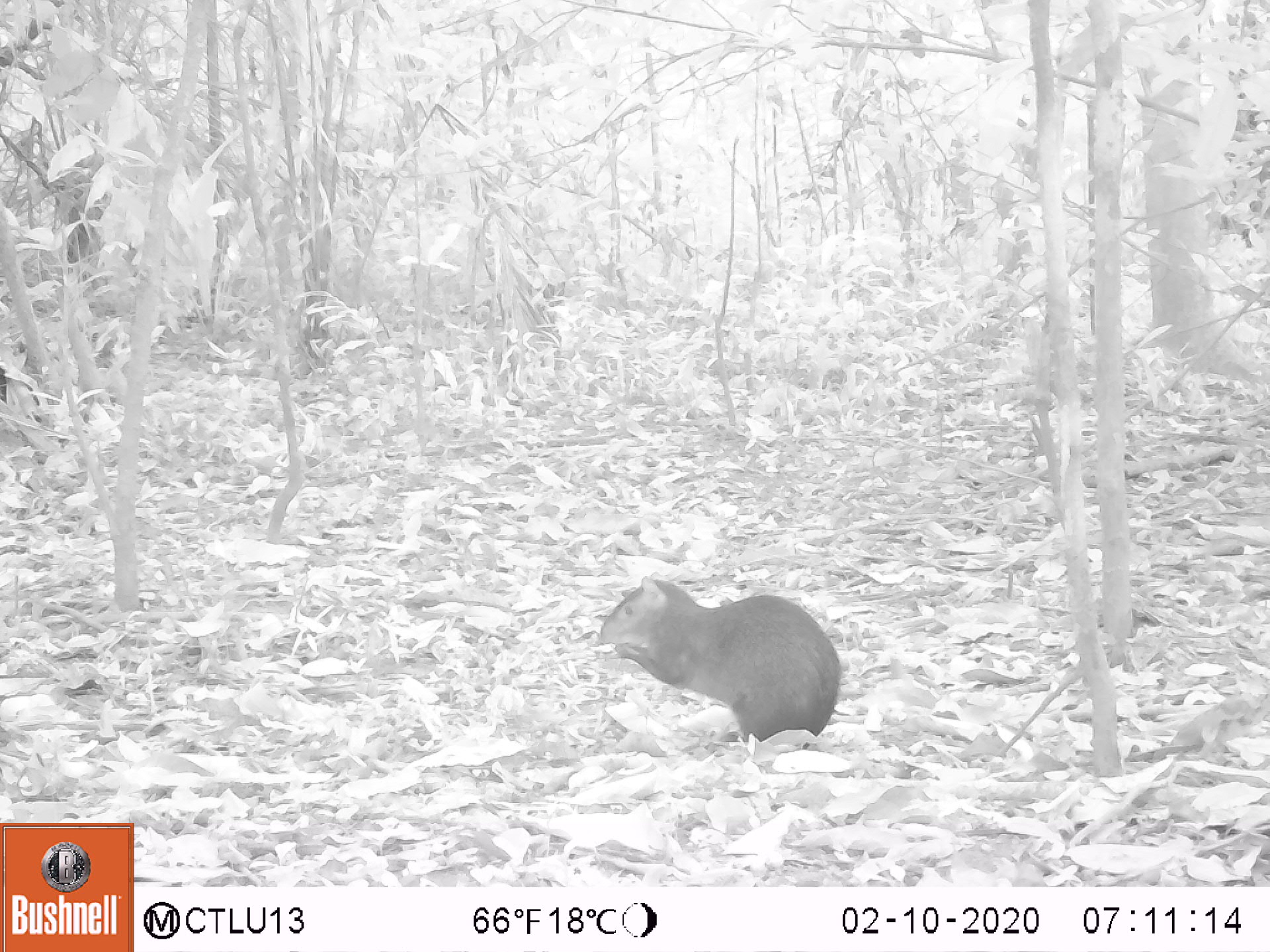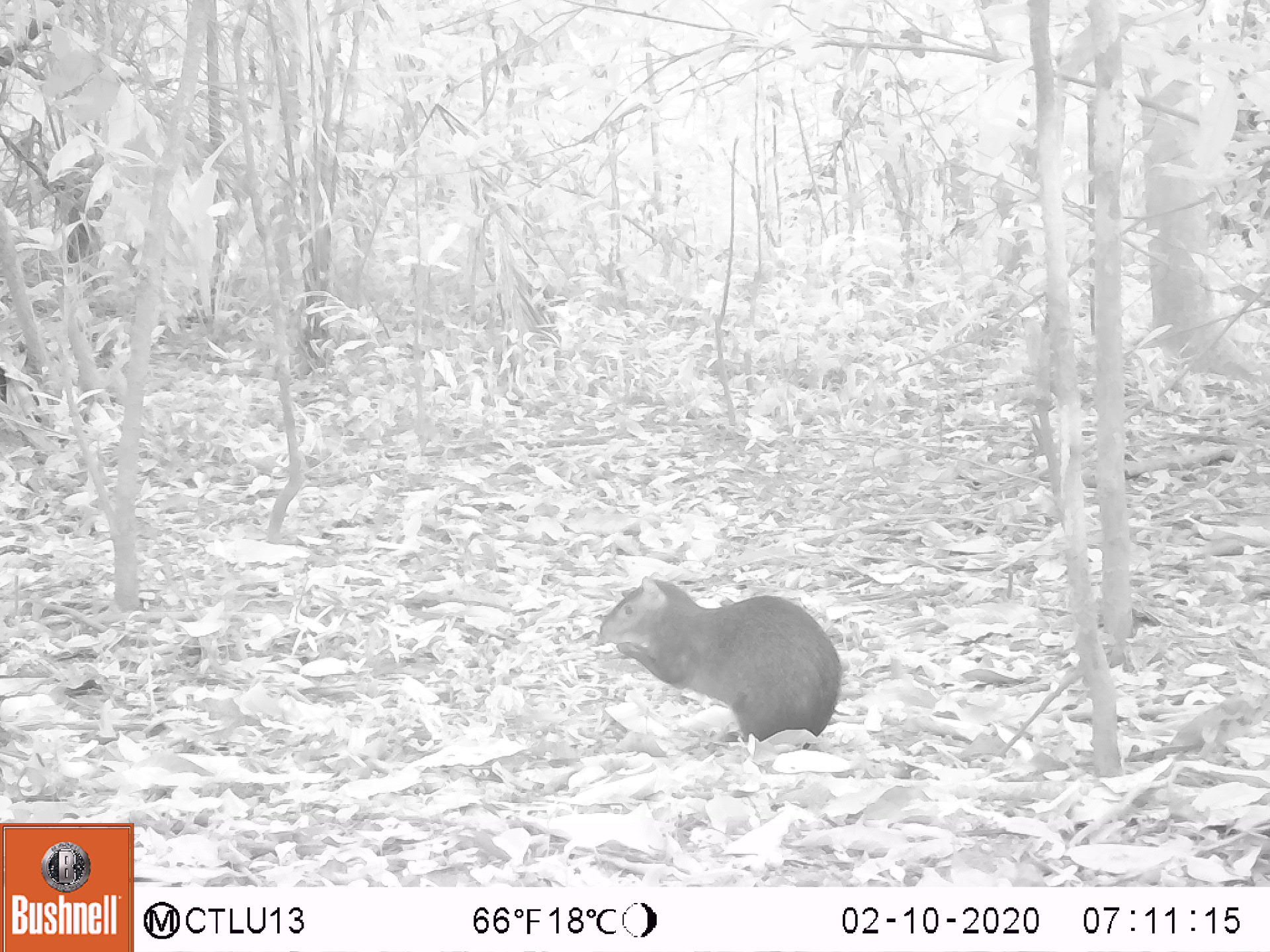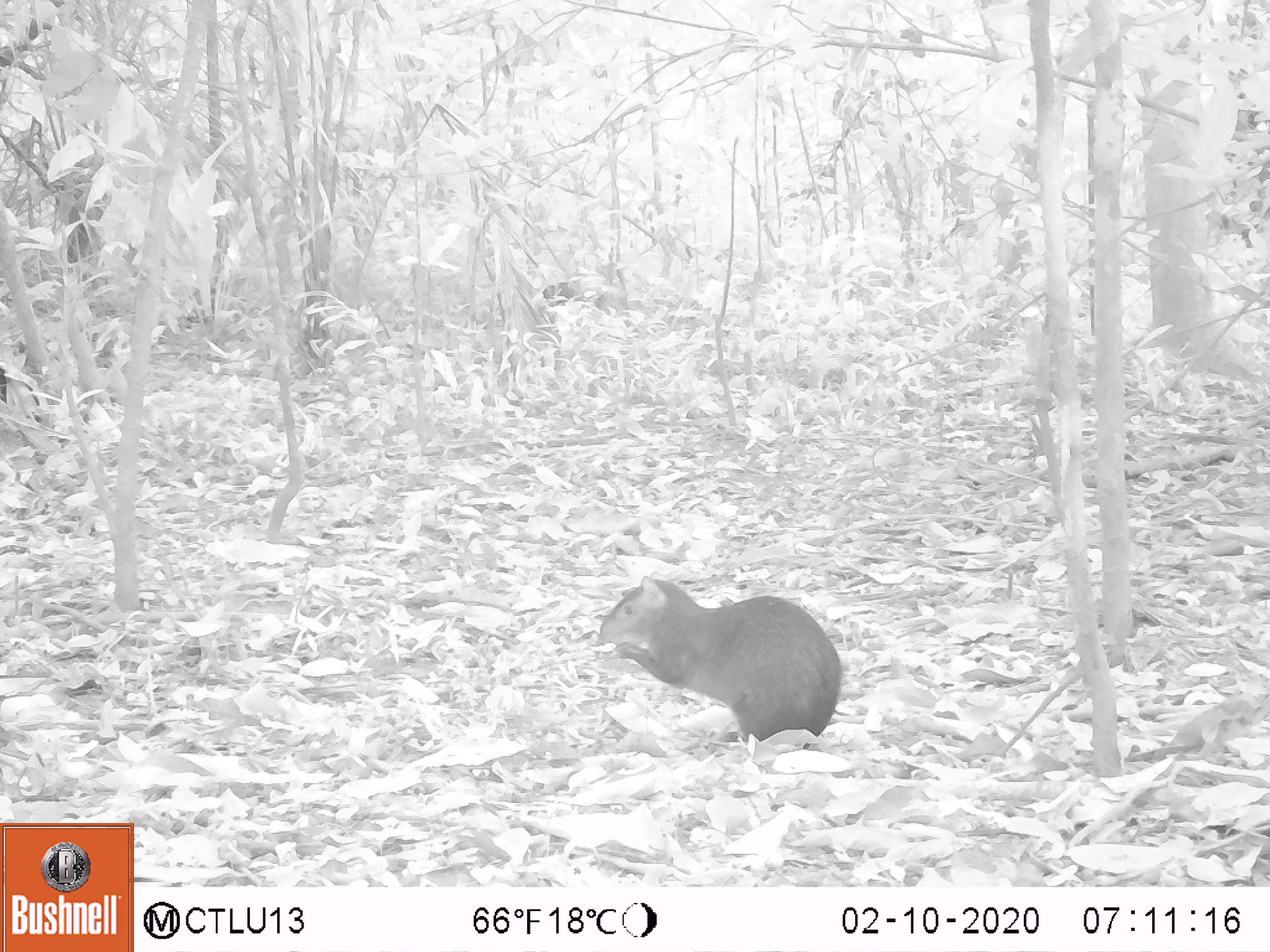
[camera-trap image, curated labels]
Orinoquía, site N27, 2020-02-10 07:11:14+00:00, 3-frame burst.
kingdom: Animalia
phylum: Chordata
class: Mammalia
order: Rodentia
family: Dasyproctidae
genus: Dasyprocta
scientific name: Dasyprocta fuliginosa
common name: black agouti